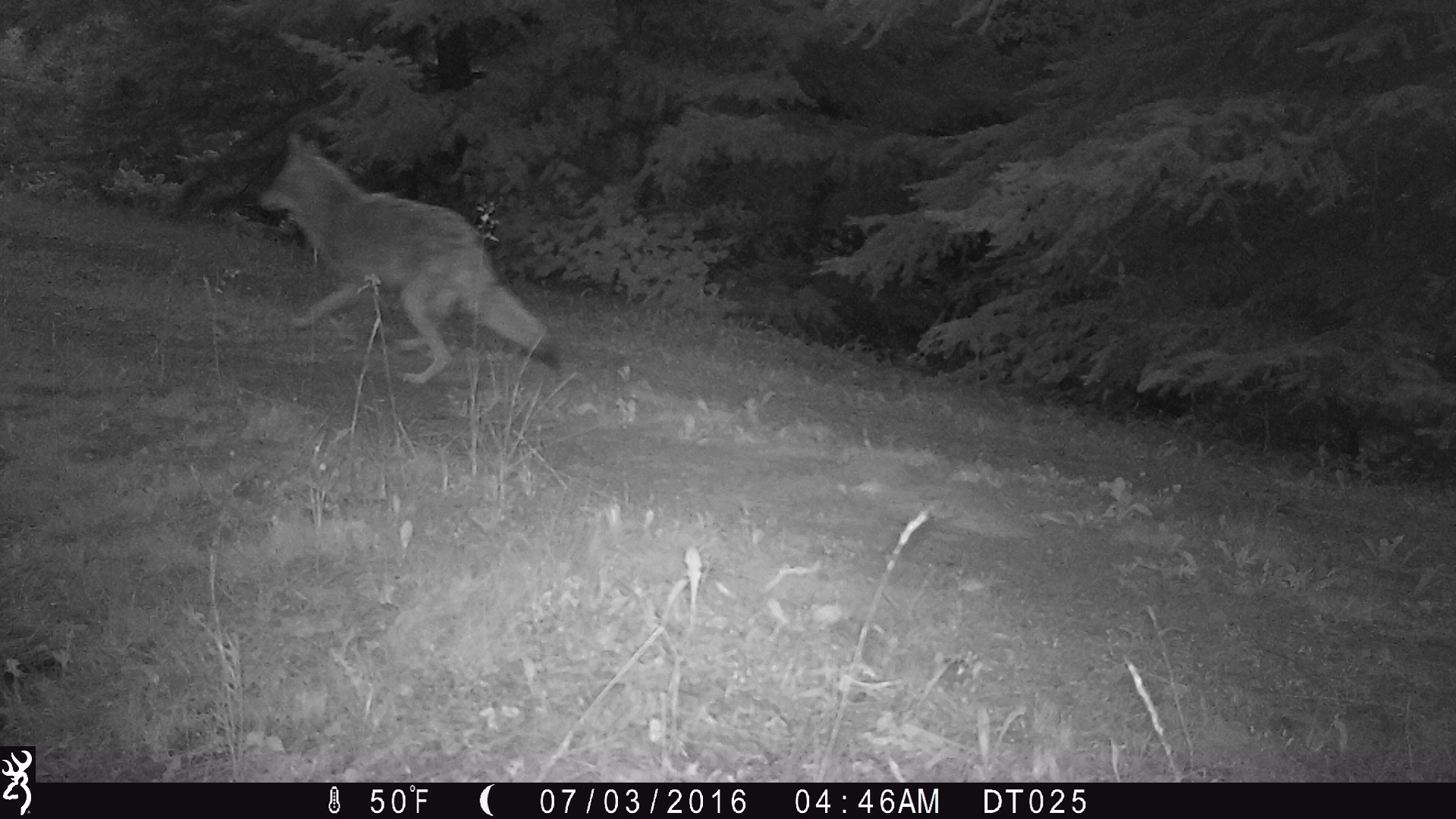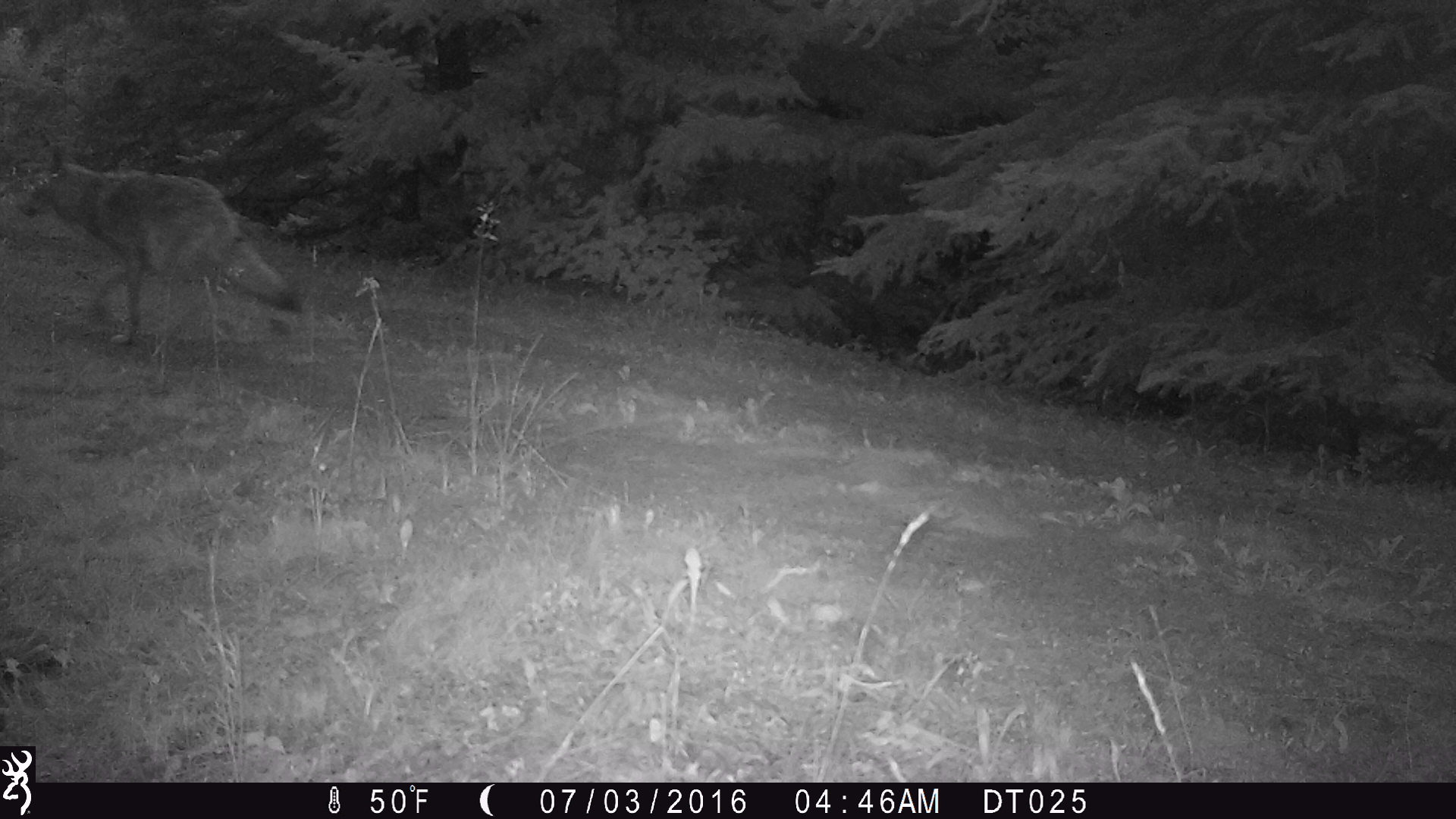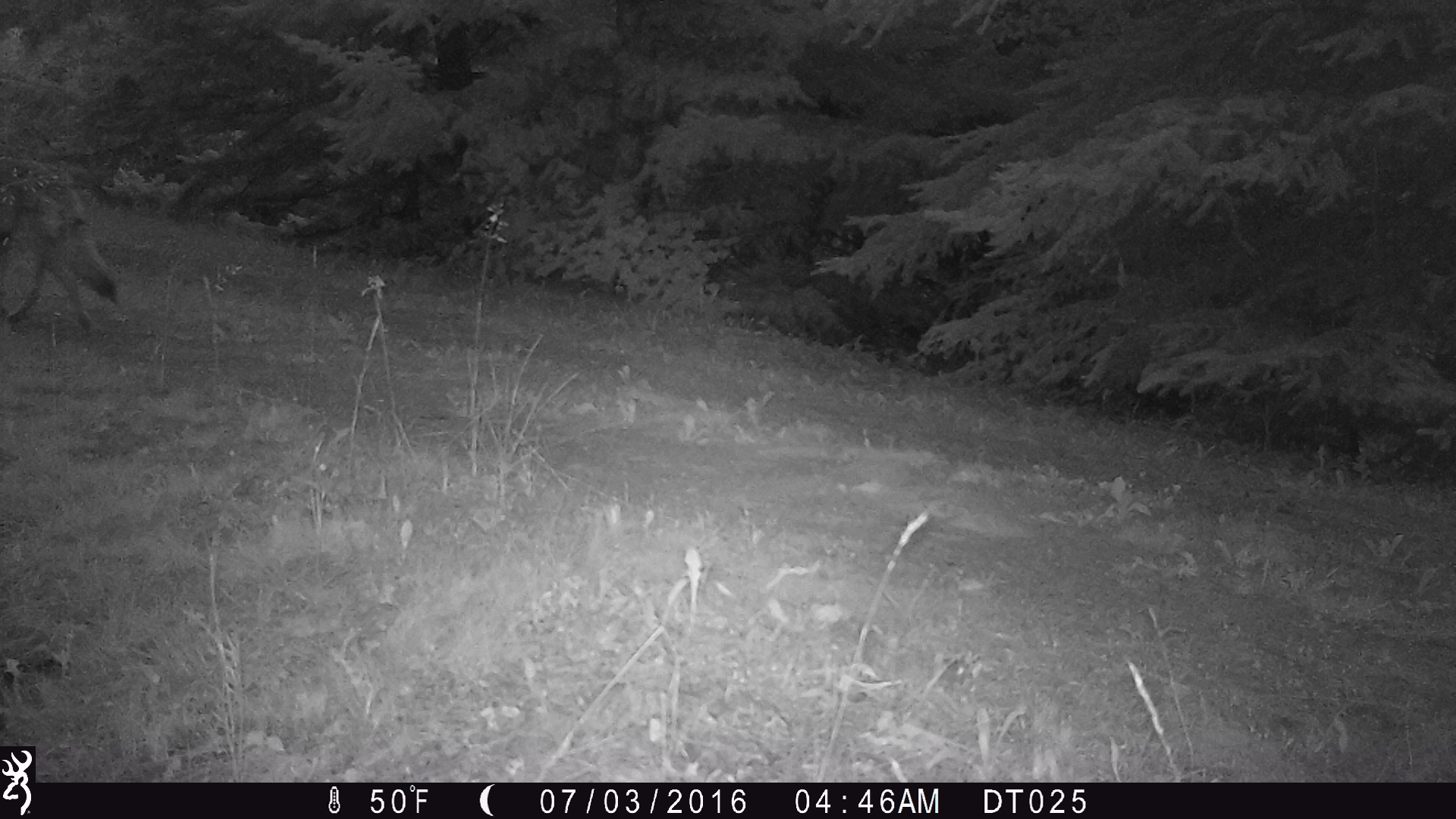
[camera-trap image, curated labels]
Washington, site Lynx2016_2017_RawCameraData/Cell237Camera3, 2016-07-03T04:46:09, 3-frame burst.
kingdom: Animalia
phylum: Chordata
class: Mammalia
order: Carnivora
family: Canidae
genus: Canis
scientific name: Canis latrans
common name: coyote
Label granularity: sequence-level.